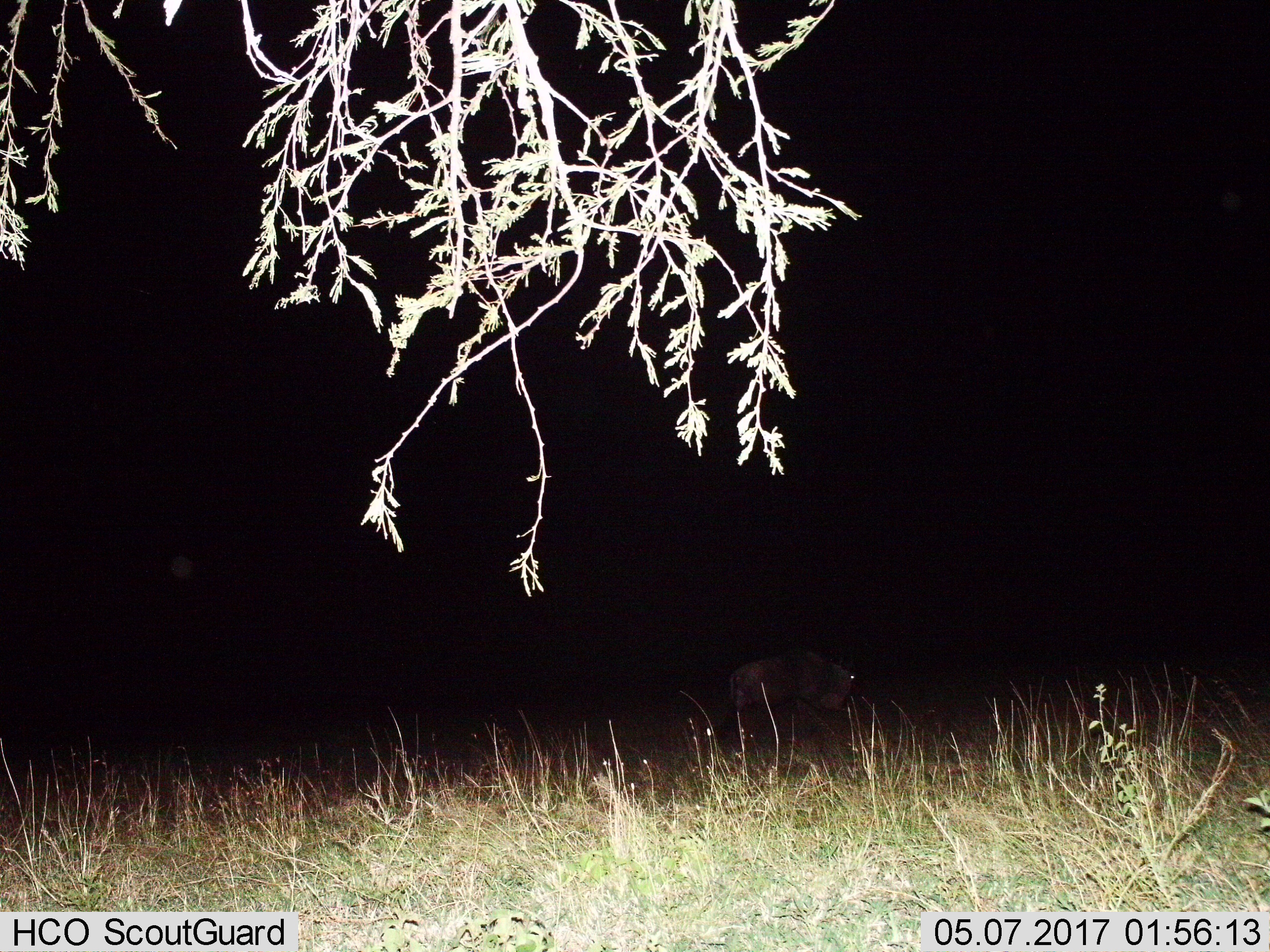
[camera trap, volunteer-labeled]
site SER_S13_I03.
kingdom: Animalia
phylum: Chordata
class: Mammalia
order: Artiodactyla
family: Bovidae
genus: Connochaetes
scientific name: Connochaetes taurinus taurinus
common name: blue wildebeest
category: wildebeestblue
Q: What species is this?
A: Wildebeestblue (blue wildebeest) (Connochaetes taurinus taurinus).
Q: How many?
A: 1.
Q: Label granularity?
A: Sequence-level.